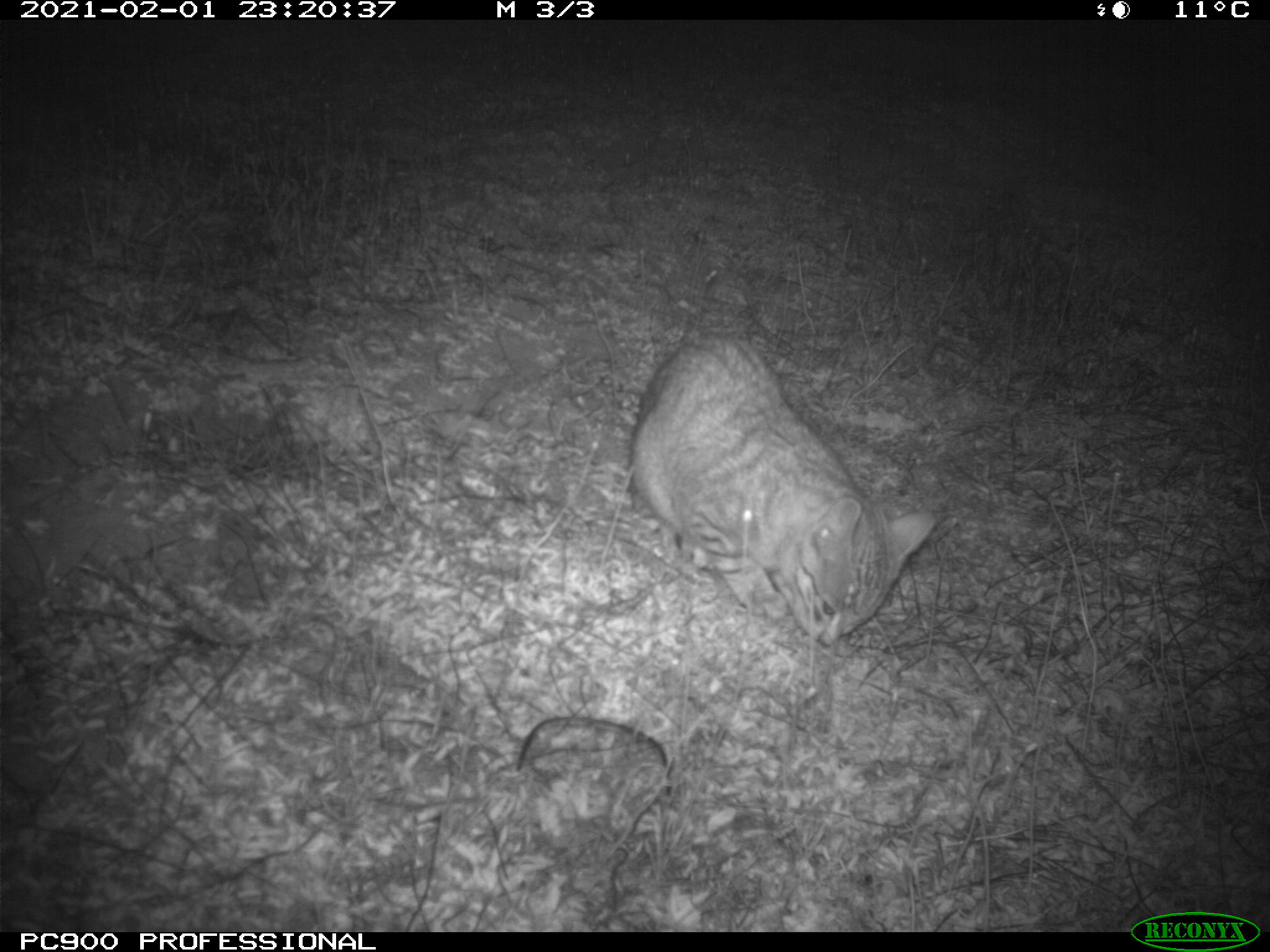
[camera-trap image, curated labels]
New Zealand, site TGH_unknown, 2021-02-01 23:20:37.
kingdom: Animalia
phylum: Chordata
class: Mammalia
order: Carnivora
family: Felidae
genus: Felis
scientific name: Felis catus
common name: domestic cat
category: cat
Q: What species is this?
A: Cat (domestic cat) (Felis catus).